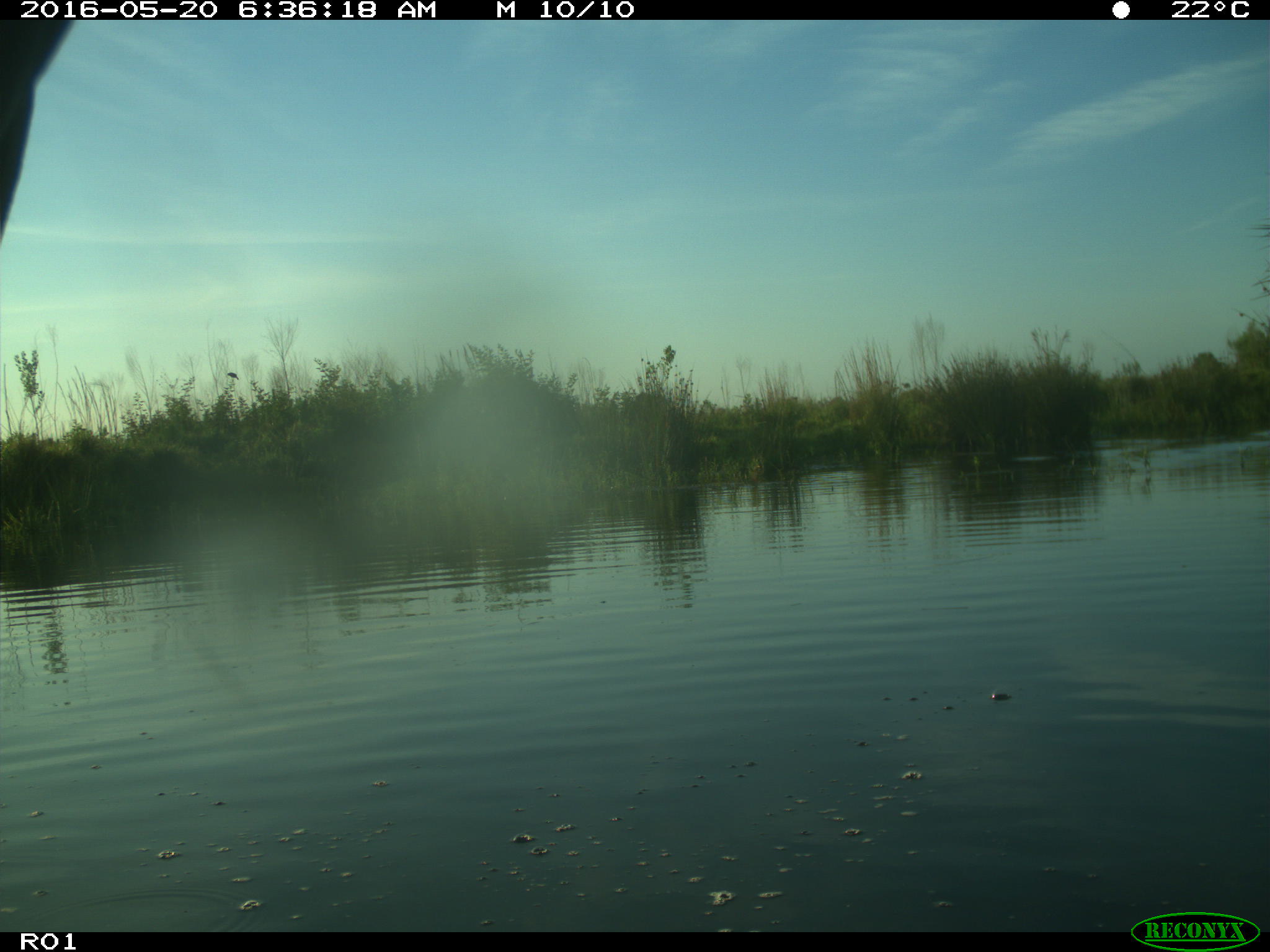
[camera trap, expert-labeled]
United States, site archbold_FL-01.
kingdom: Animalia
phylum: Chordata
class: Mammalia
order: Artiodactyla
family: Bovidae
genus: Bos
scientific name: Bos taurus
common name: domestic cow